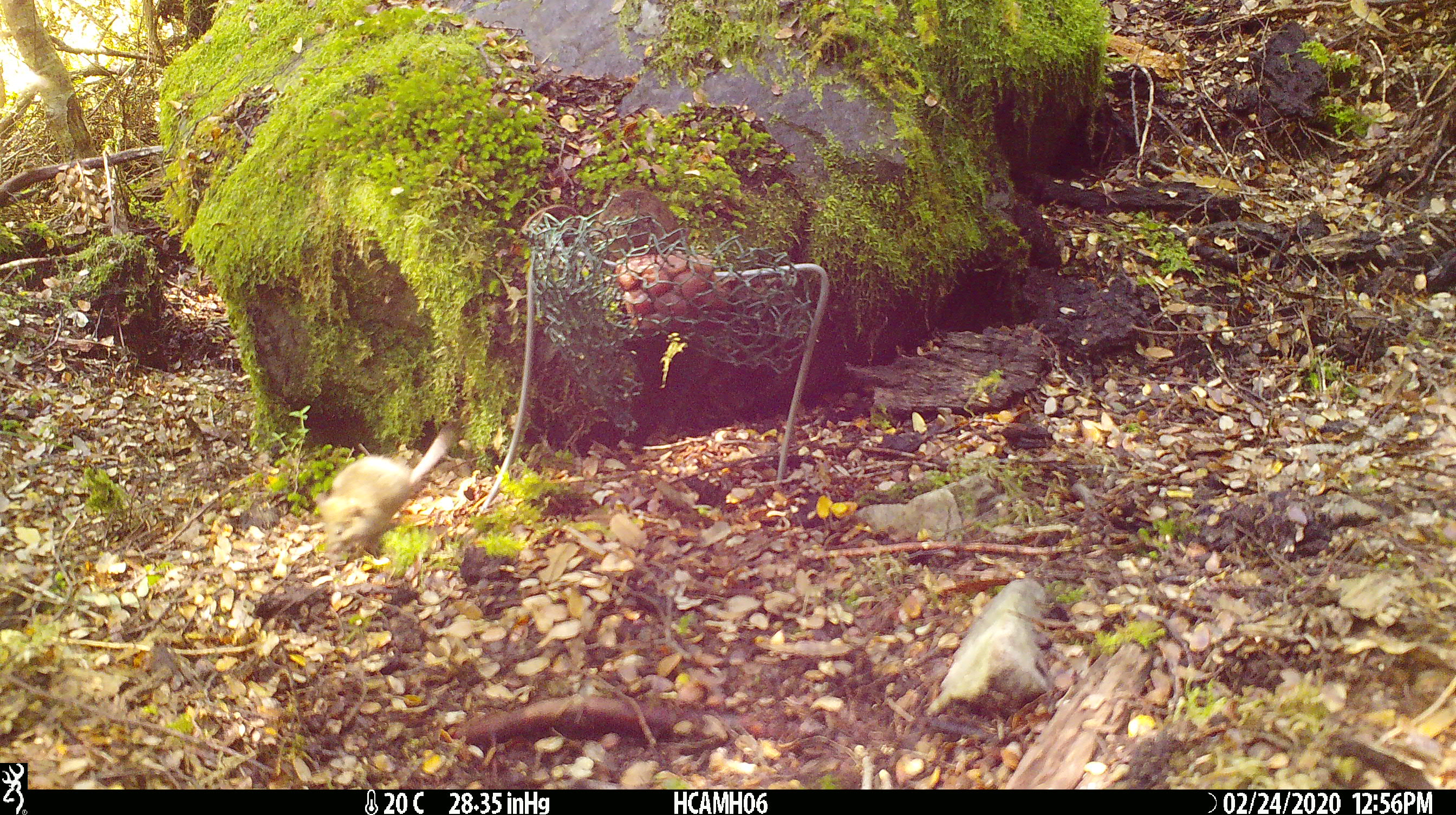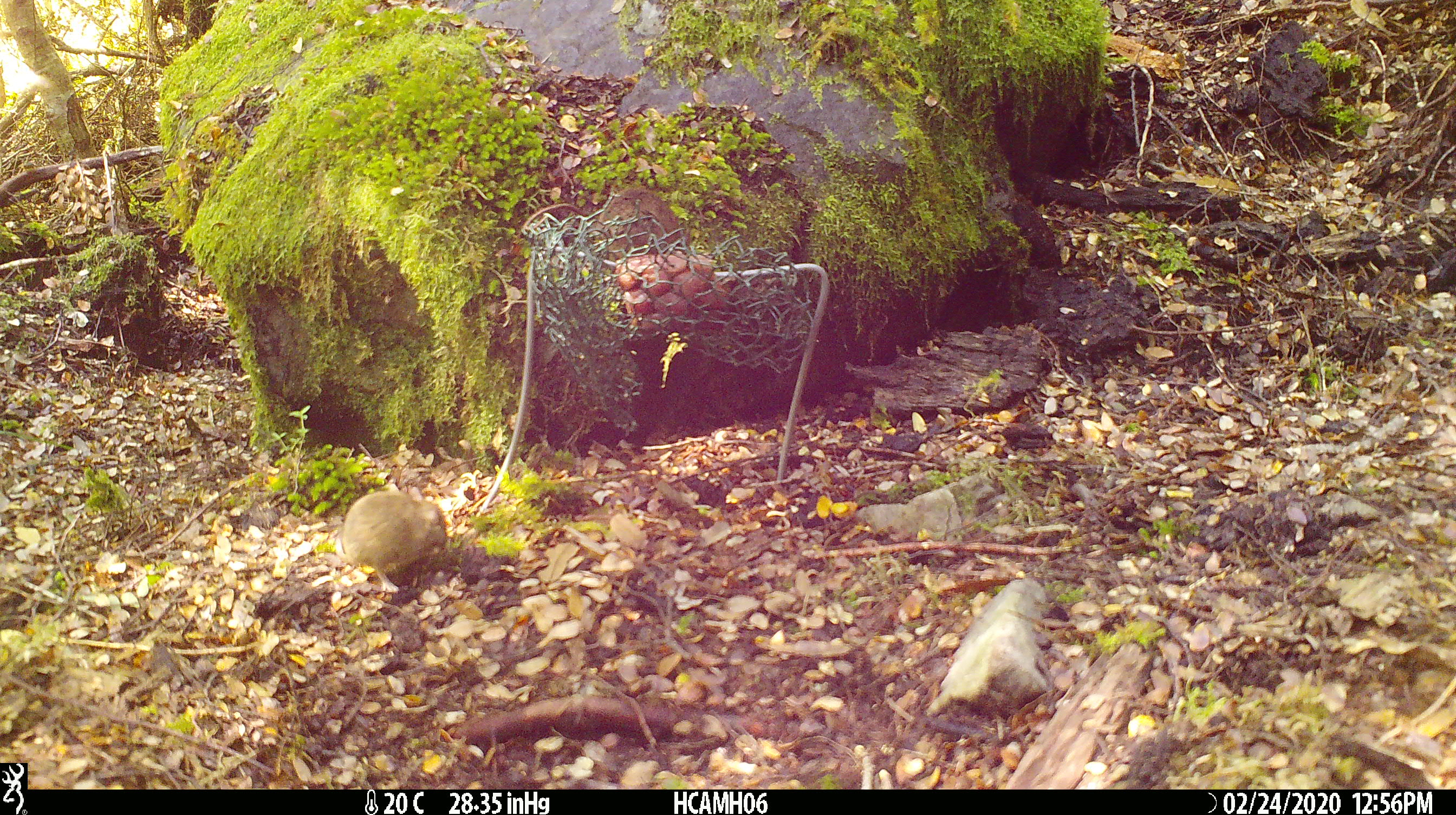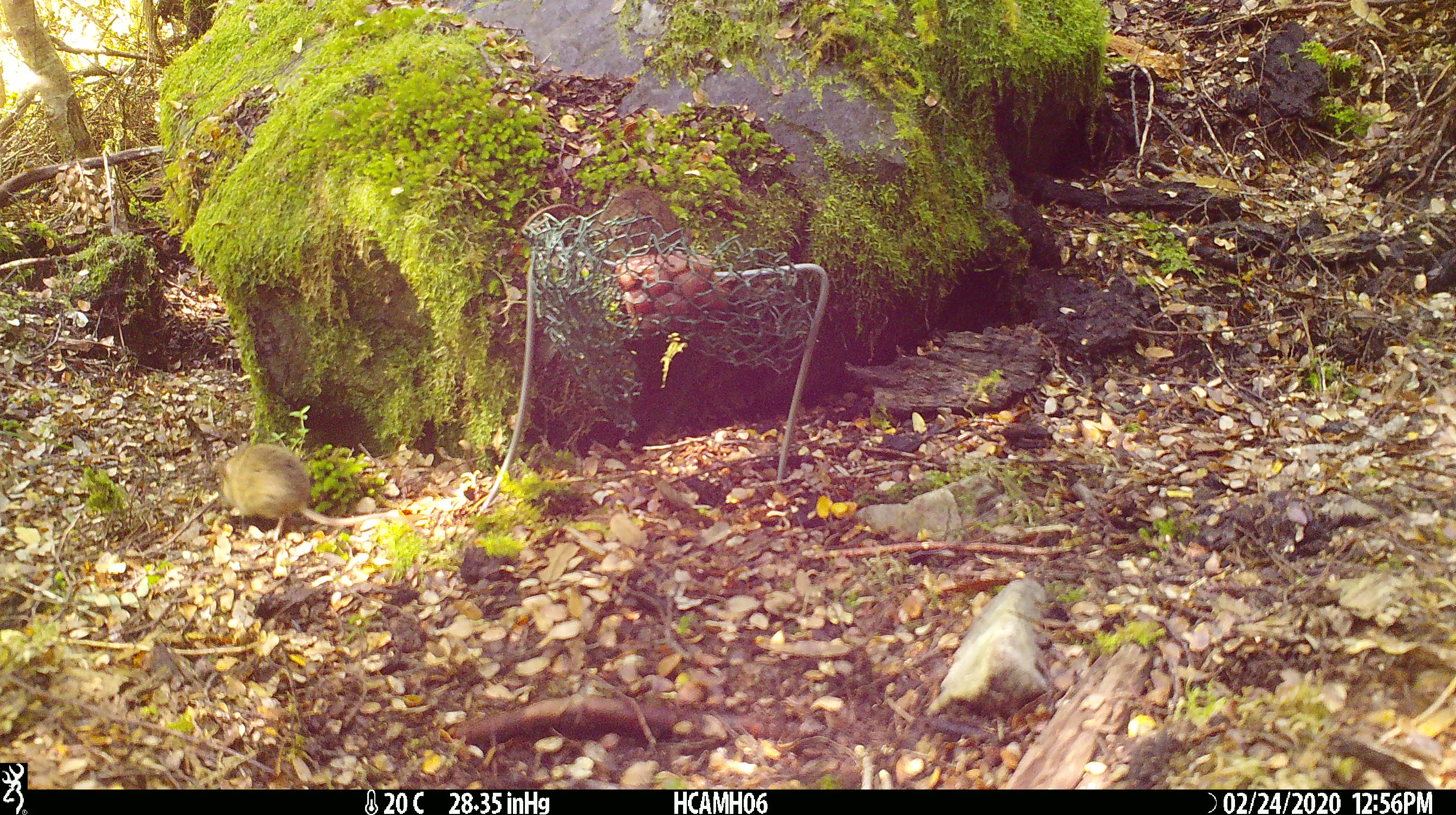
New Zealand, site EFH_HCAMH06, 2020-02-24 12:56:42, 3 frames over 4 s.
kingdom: Animalia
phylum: Chordata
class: Mammalia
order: Rodentia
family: Muridae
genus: Mus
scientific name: Mus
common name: mouse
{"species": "mouse (Mus)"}